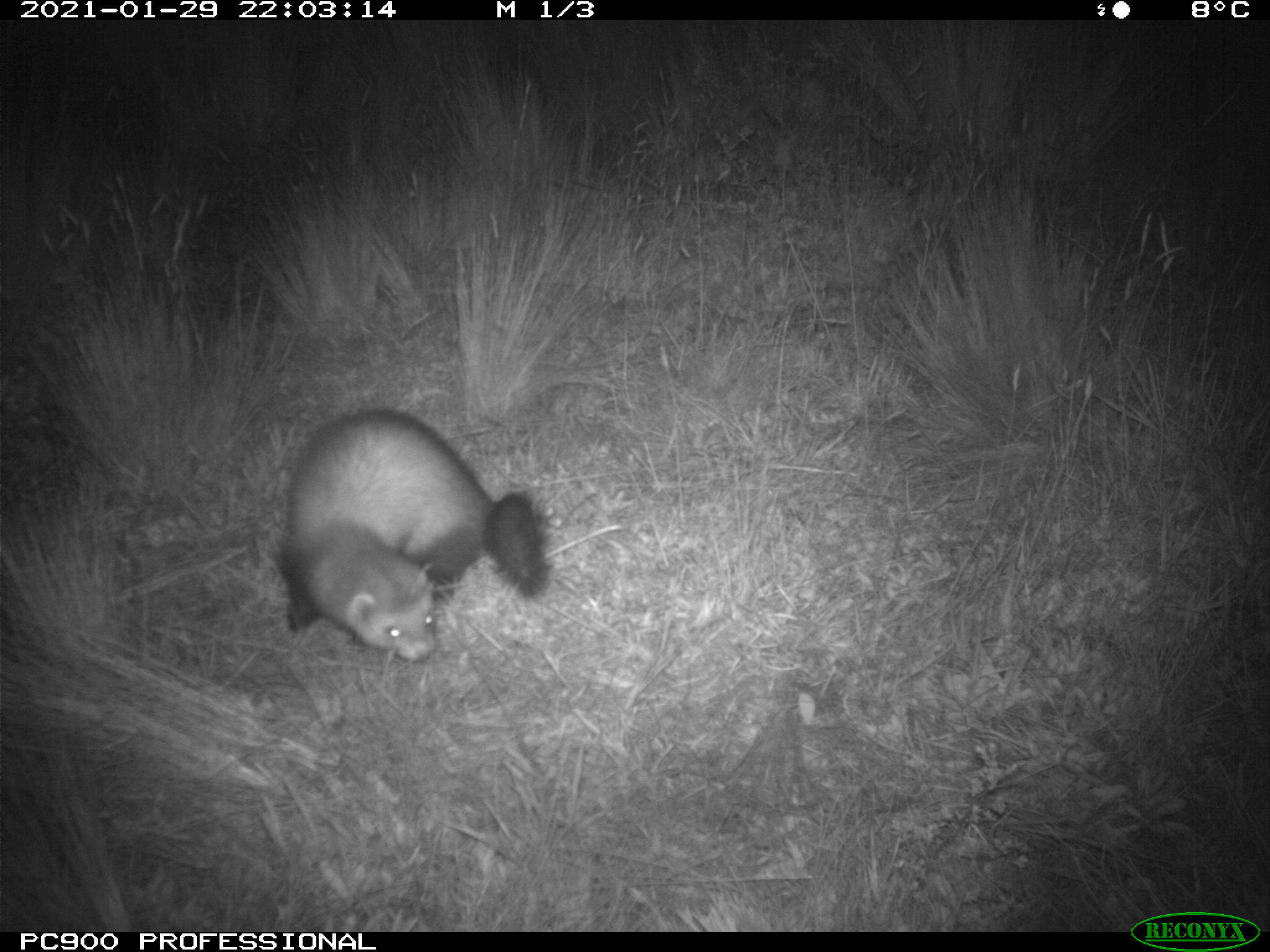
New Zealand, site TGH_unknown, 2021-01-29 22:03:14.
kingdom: Animalia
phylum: Chordata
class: Mammalia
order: Carnivora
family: Mustelidae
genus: Mustela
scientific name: Mustela furo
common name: ferret